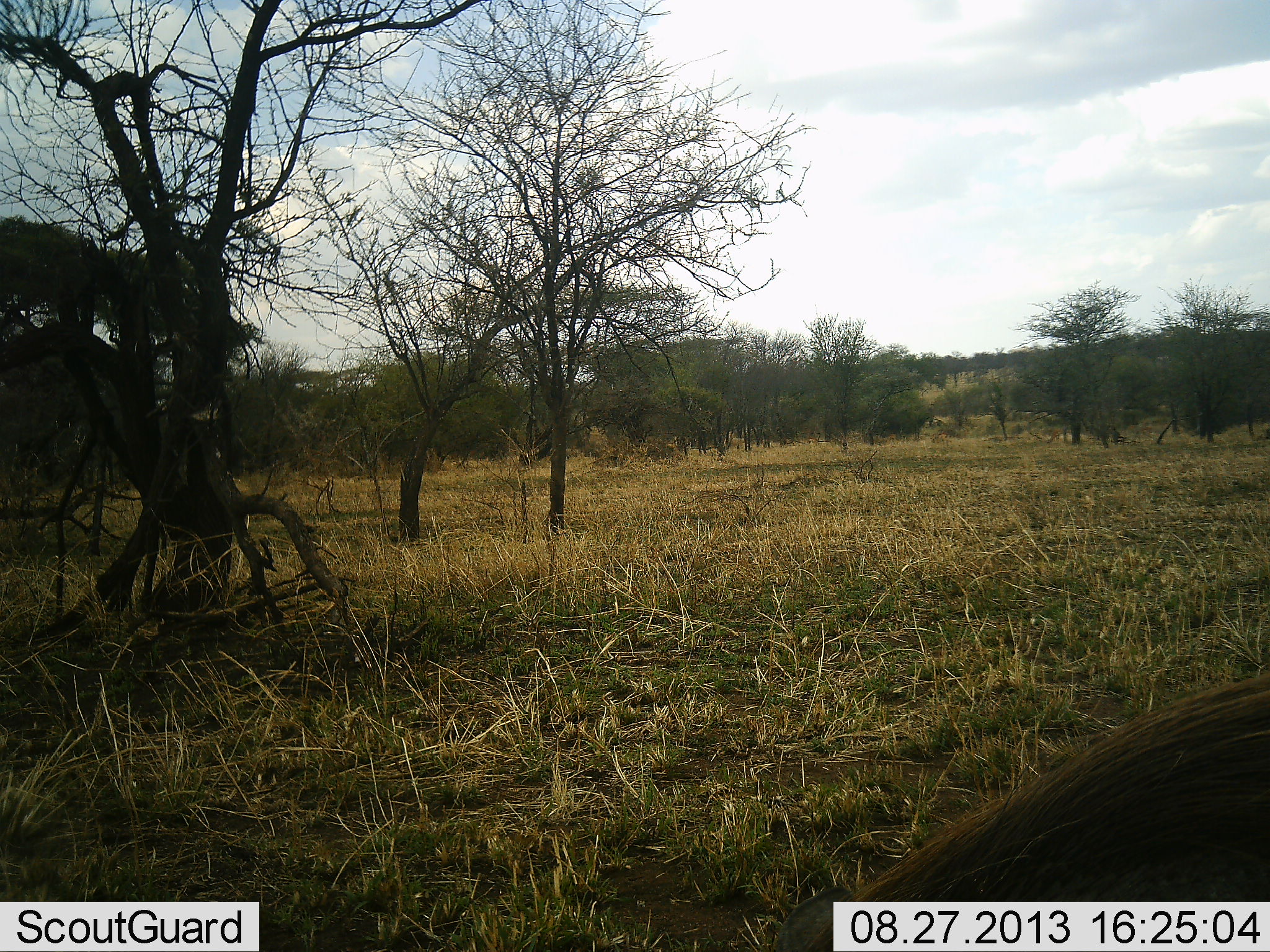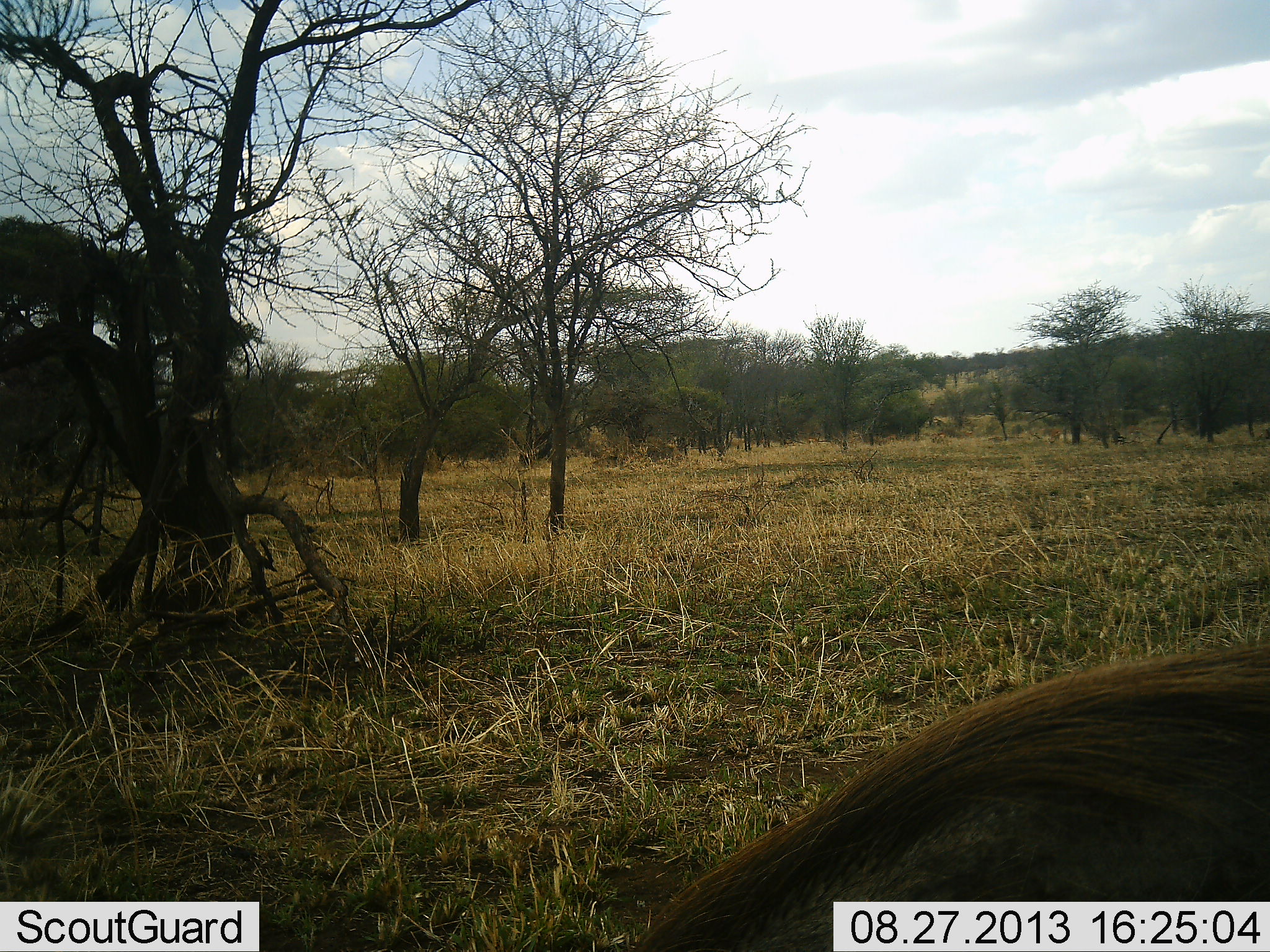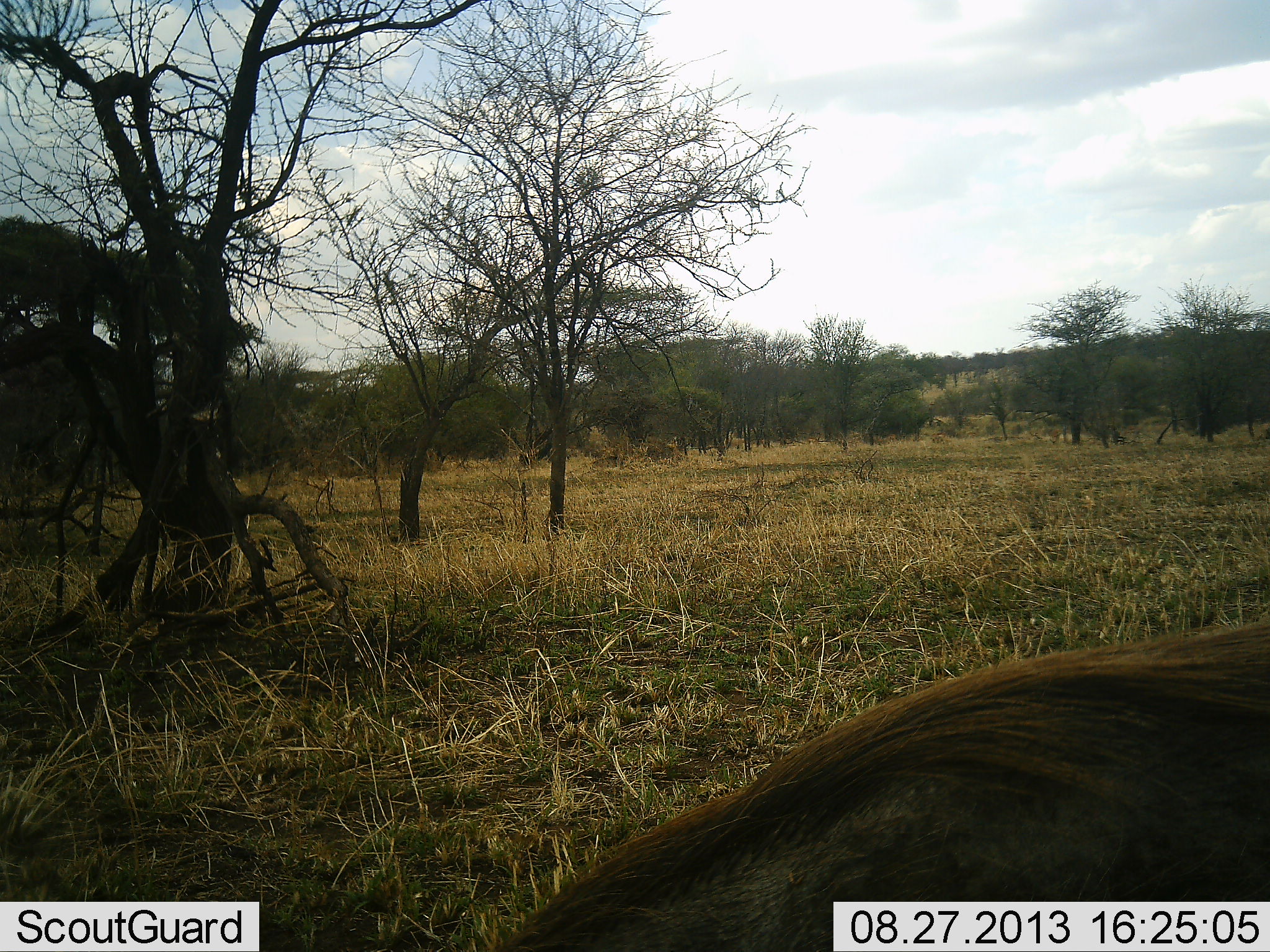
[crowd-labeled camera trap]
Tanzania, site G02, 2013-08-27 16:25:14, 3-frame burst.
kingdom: Animalia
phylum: Chordata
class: Mammalia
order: Artiodactyla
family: Suidae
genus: Phacochoerus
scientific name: Phacochoerus africanus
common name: warthog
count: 1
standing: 36%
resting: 0%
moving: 55%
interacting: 0%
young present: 0%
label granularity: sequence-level